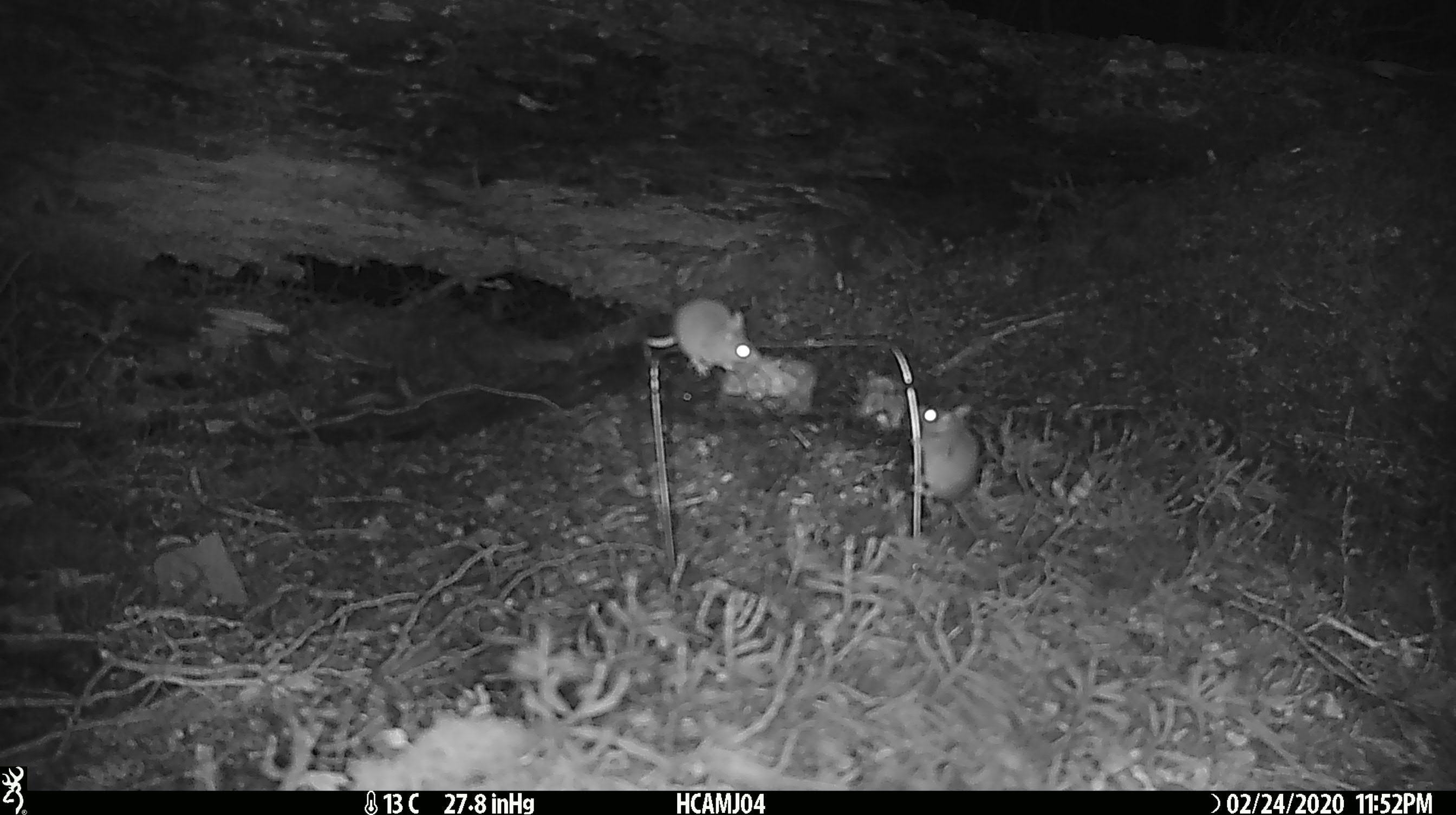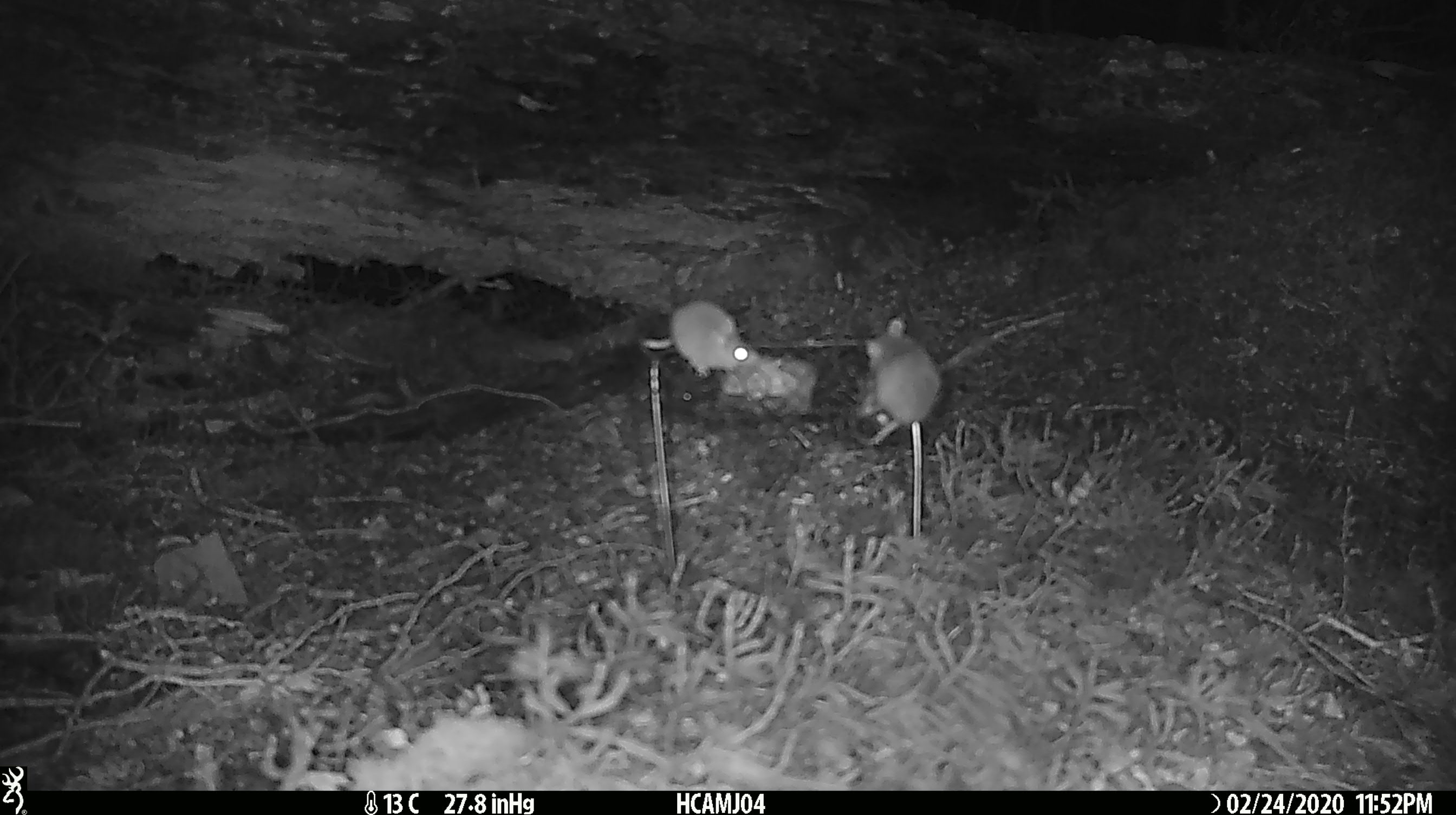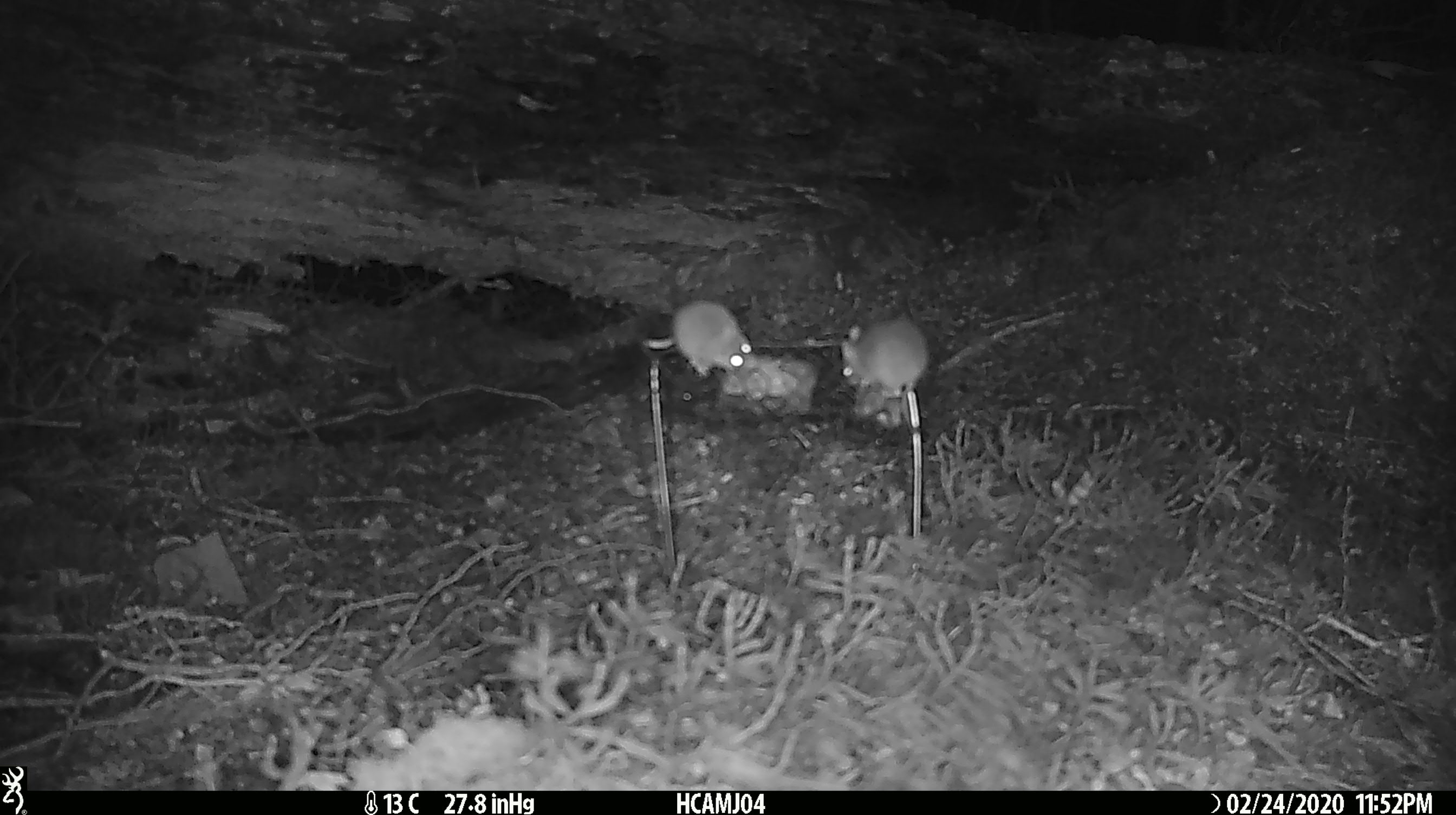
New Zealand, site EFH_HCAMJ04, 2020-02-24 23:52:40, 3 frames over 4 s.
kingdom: Animalia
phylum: Chordata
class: Mammalia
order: Rodentia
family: Muridae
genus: Mus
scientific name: Mus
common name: mouse